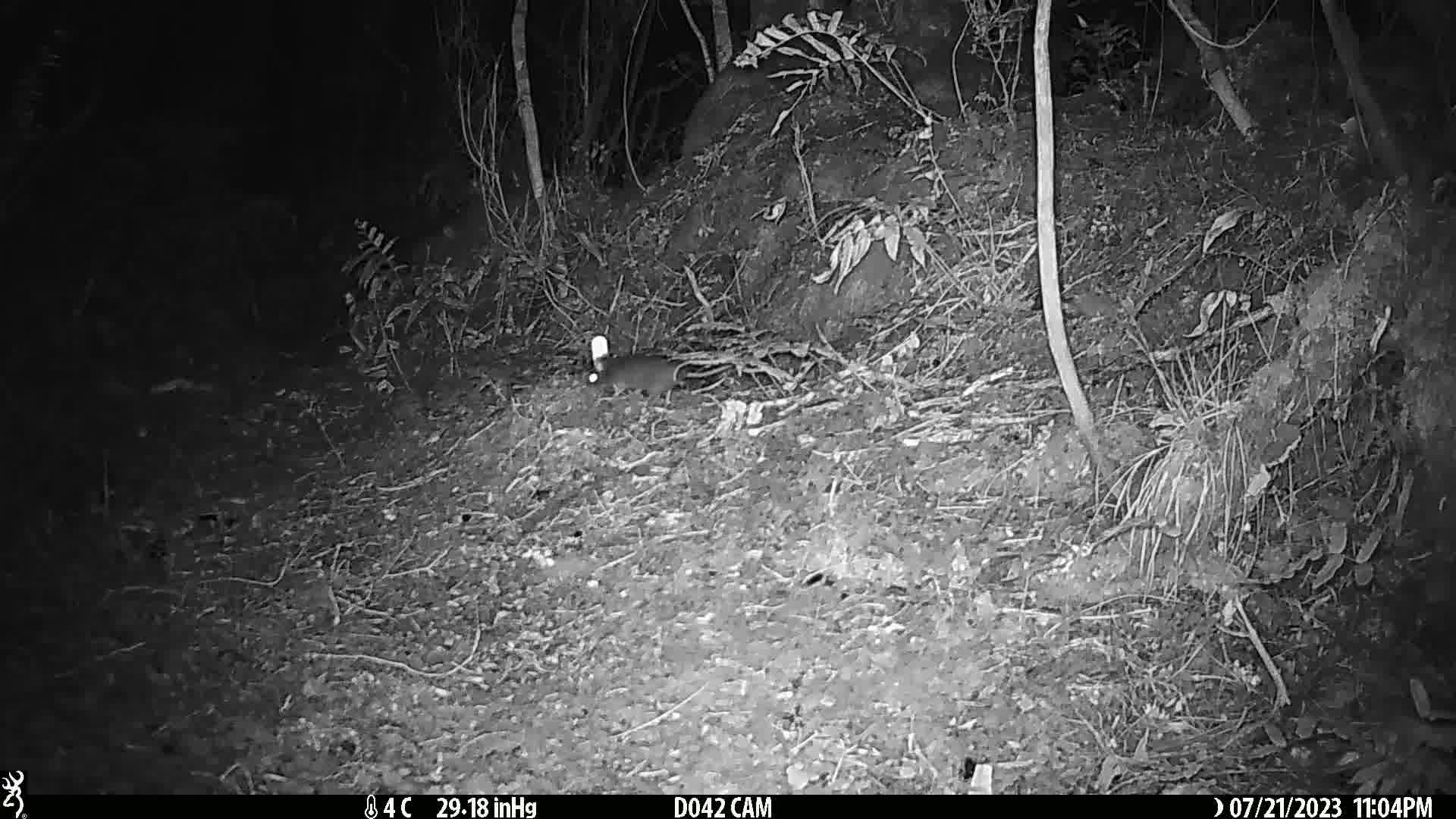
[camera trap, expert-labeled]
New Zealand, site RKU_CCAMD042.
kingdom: Animalia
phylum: Chordata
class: Mammalia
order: Rodentia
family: Muridae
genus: Rattus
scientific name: Rattus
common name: rat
Rat (Rattus).